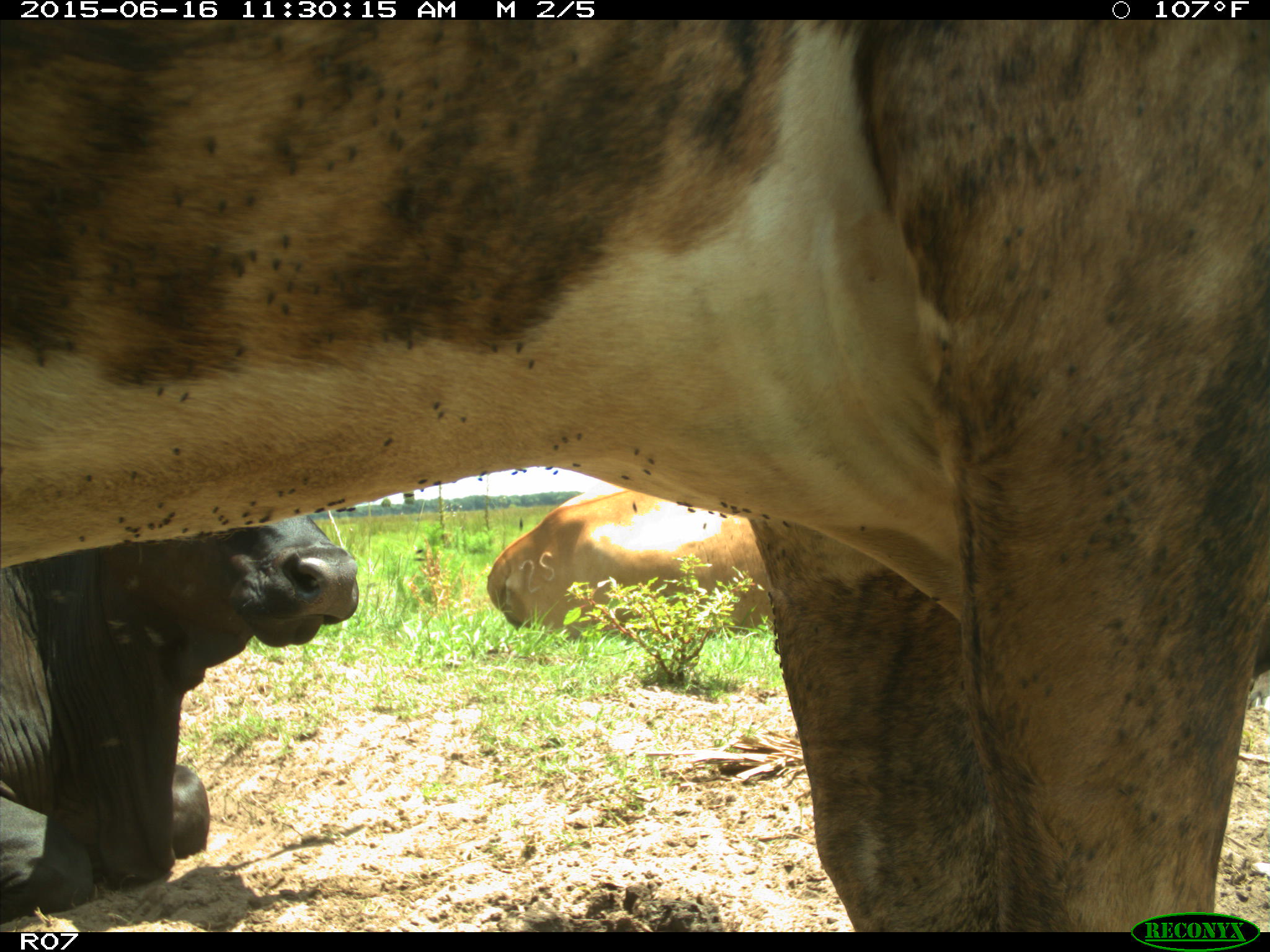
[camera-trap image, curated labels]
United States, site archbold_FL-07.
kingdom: Animalia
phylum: Chordata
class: Mammalia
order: Artiodactyla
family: Bovidae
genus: Bos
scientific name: Bos taurus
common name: domestic cow